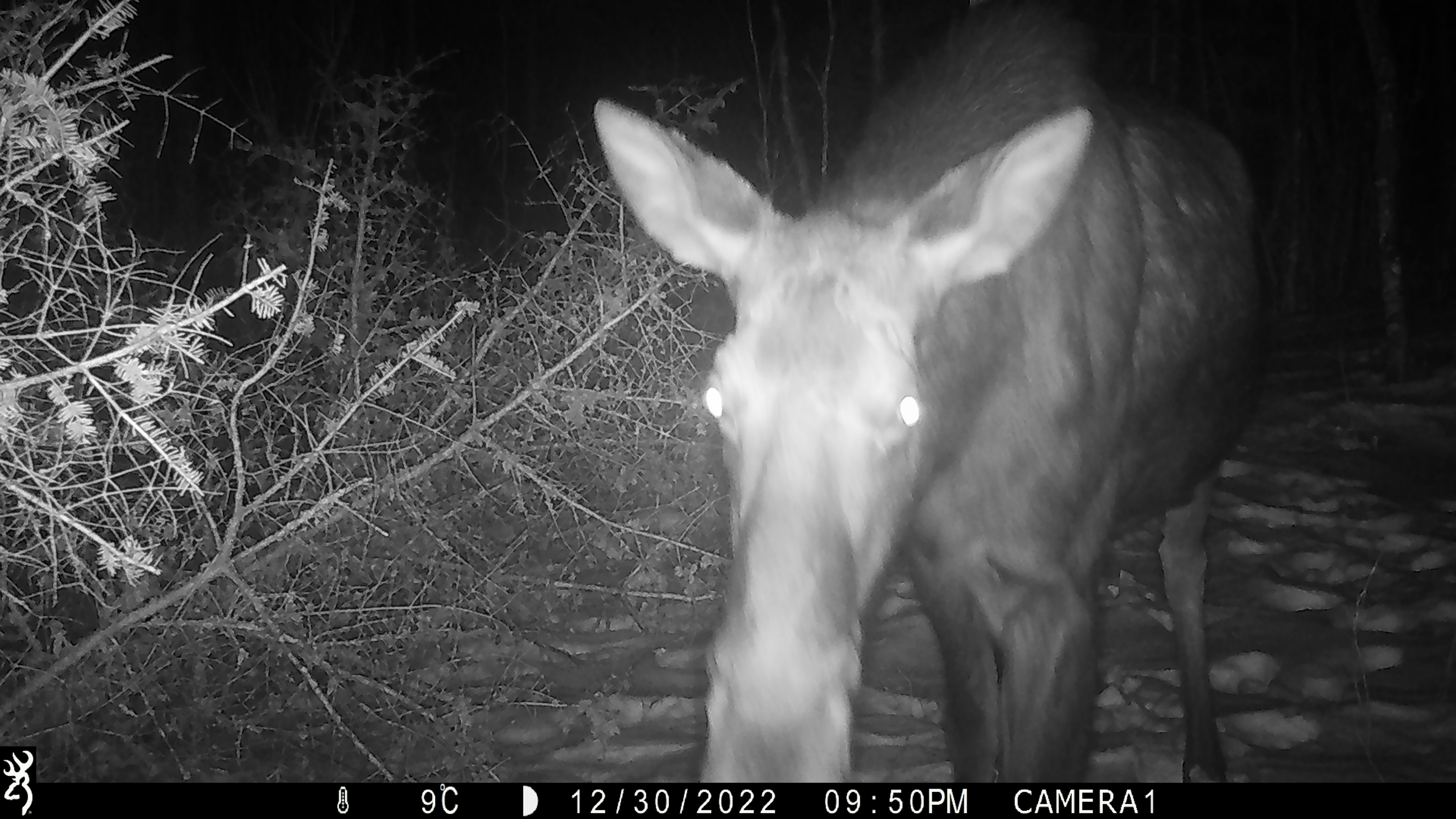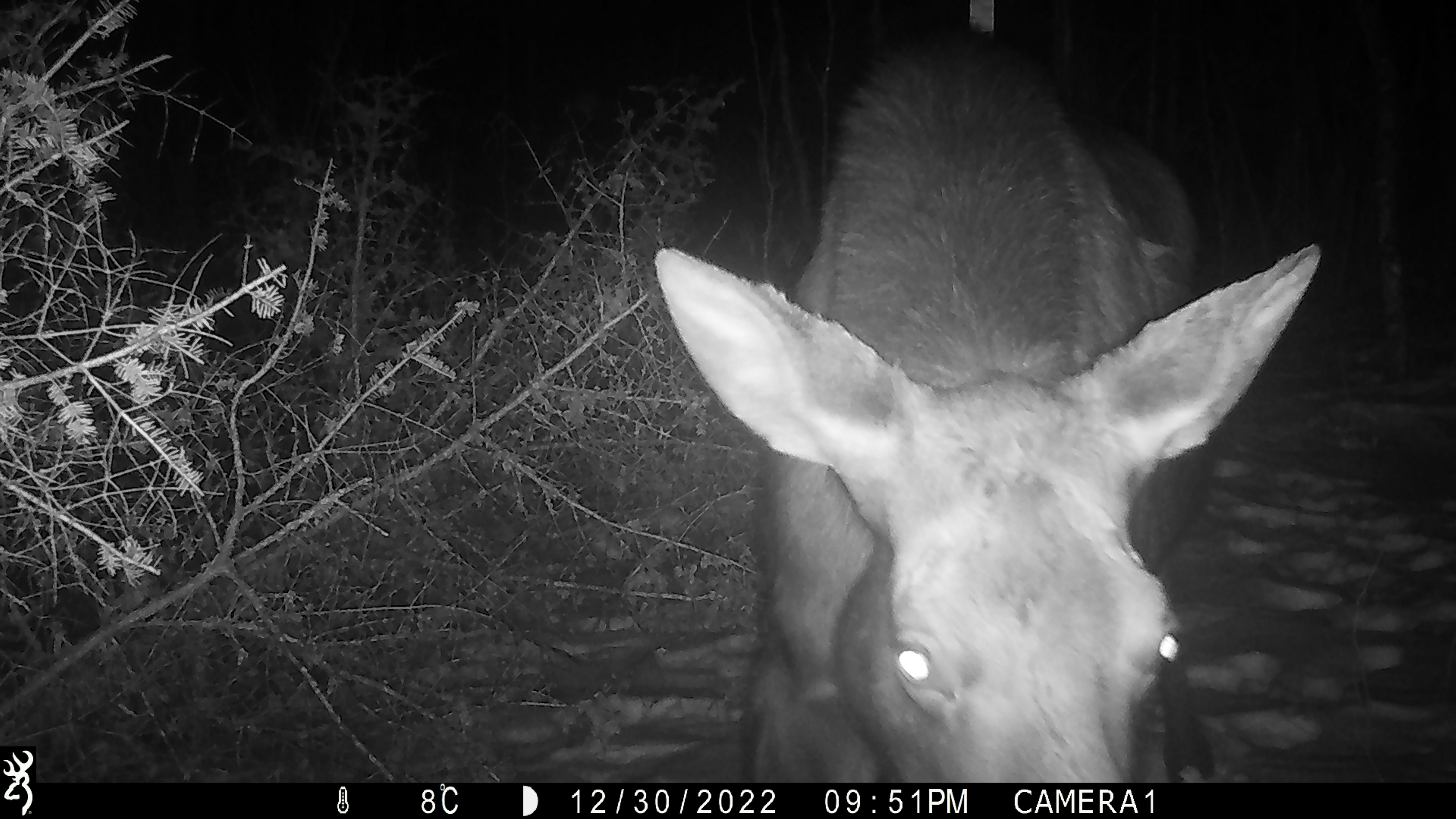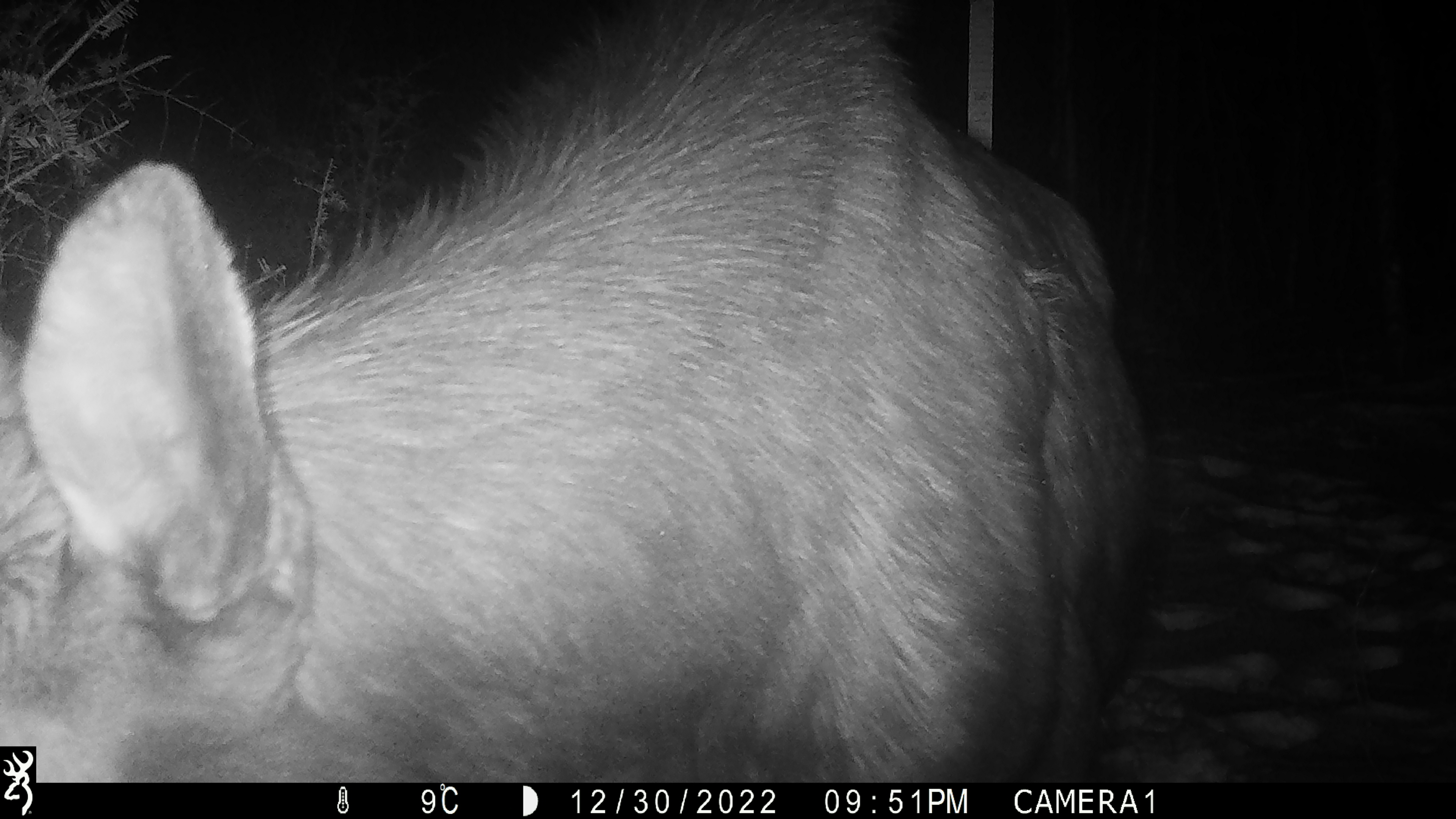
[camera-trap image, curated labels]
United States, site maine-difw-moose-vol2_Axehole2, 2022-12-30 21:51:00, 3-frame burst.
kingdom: Animalia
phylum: Chordata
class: Mammalia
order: Artiodactyla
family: Cervidae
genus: Alces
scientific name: Alces alces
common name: moose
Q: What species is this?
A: Moose (Alces alces).